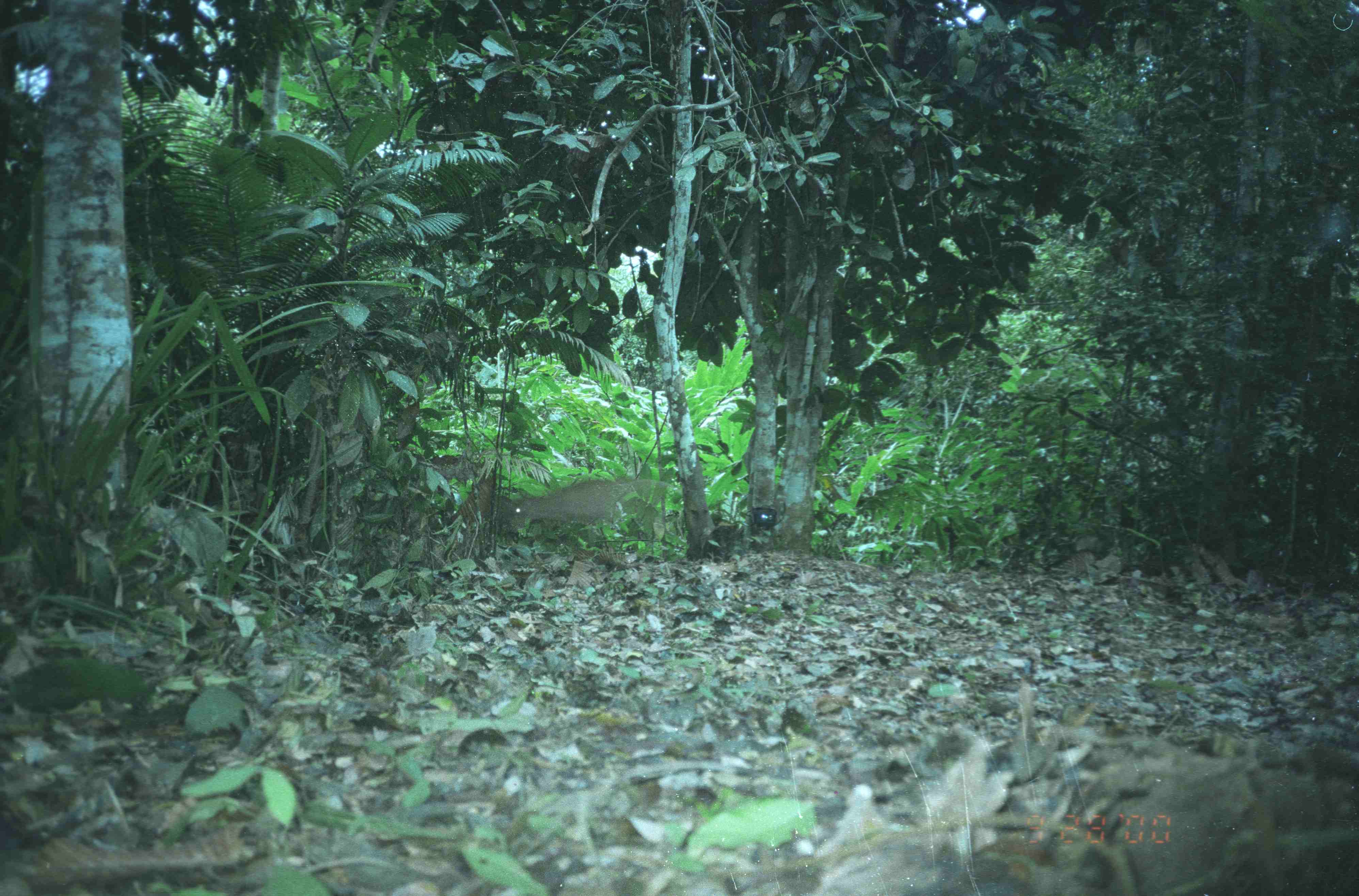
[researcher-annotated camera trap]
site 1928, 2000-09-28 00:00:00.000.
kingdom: Animalia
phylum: Chordata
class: Mammalia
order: Artiodactyla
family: Cervidae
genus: Muntiacus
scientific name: Muntiacus muntjak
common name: southern red muntjac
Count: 1.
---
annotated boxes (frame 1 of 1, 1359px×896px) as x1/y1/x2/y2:
muntiacus muntjak: 502/478/686/547